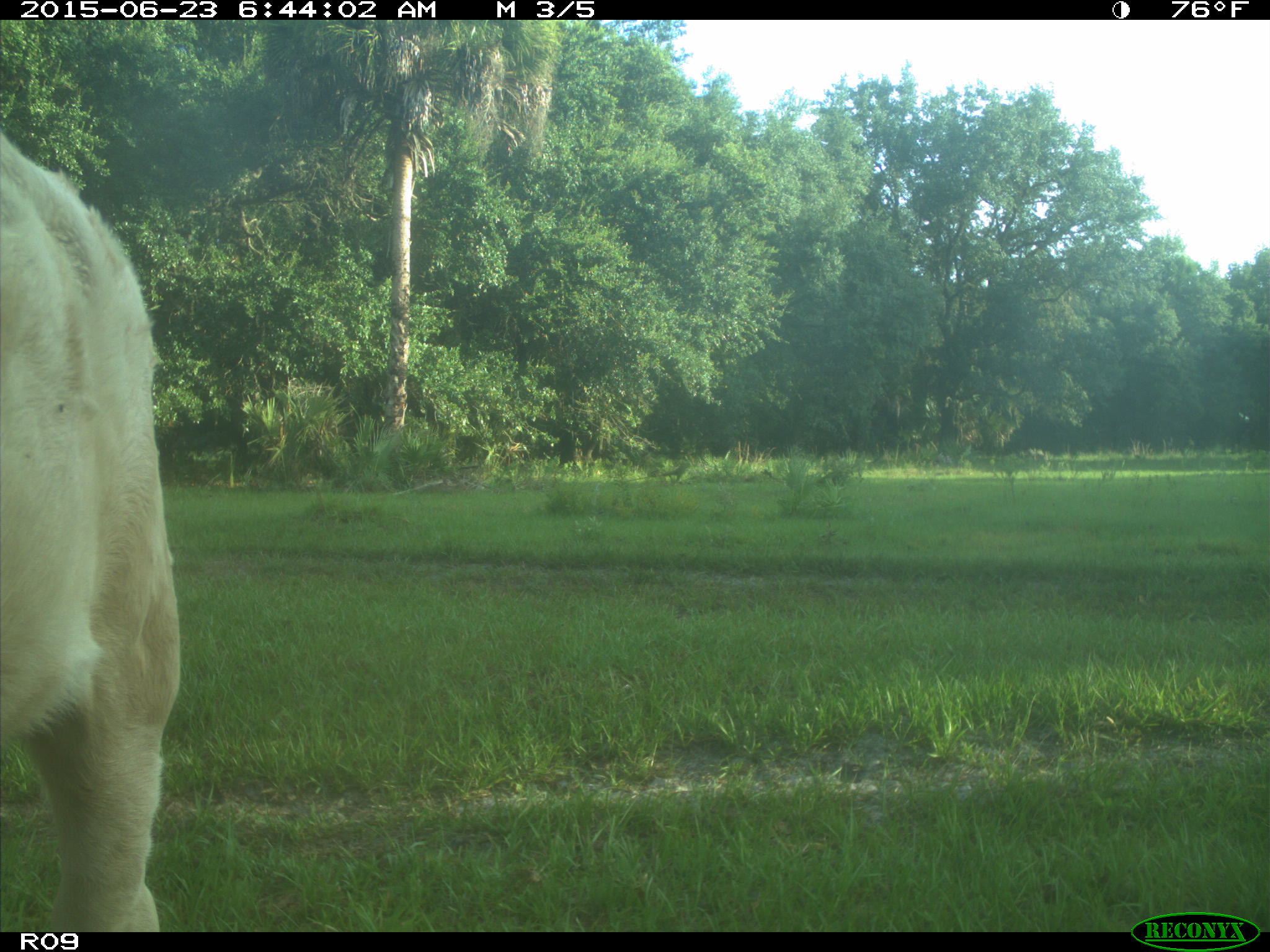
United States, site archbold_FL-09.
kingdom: Animalia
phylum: Chordata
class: Mammalia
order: Artiodactyla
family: Bovidae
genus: Bos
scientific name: Bos taurus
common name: domestic cow